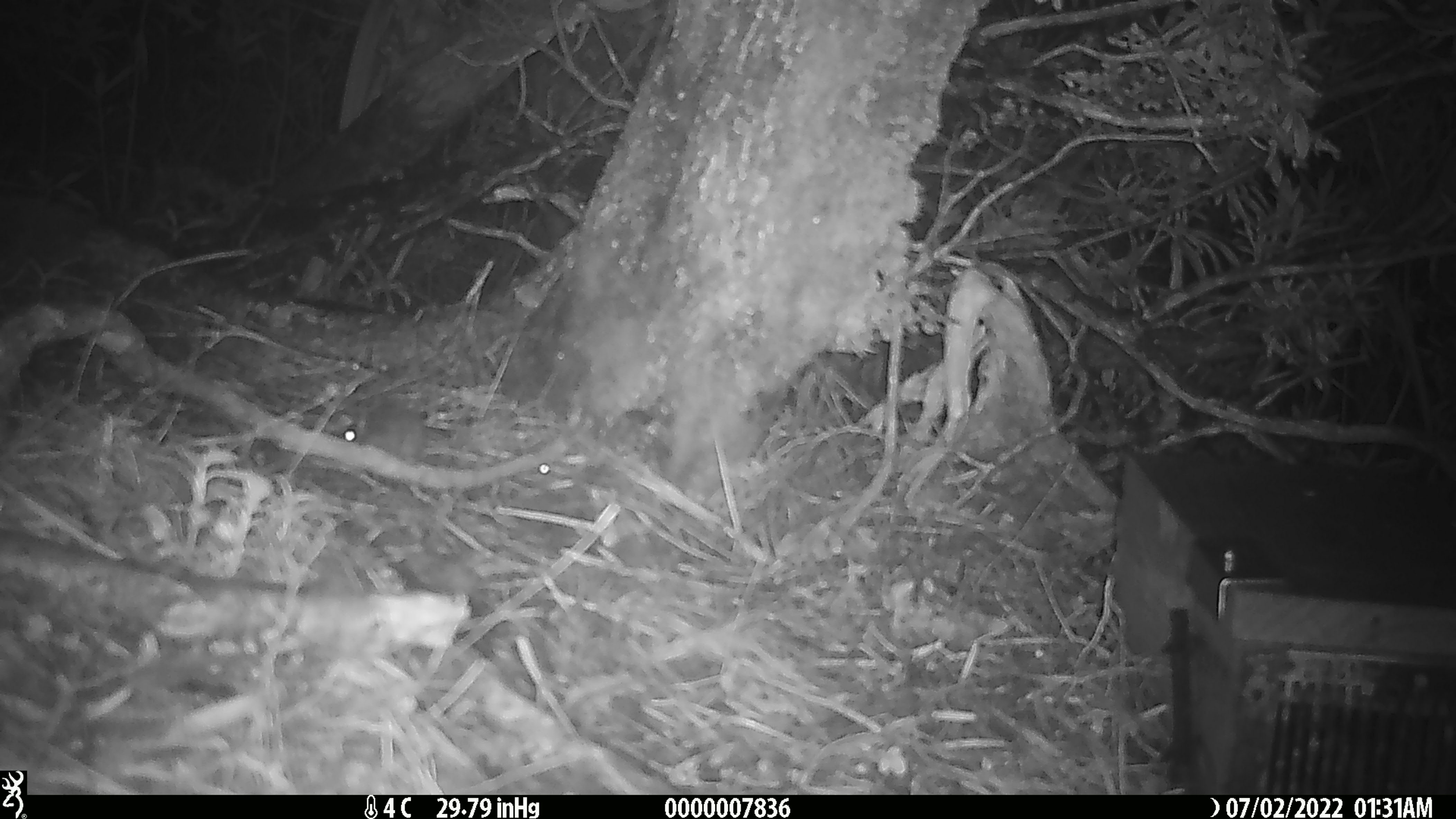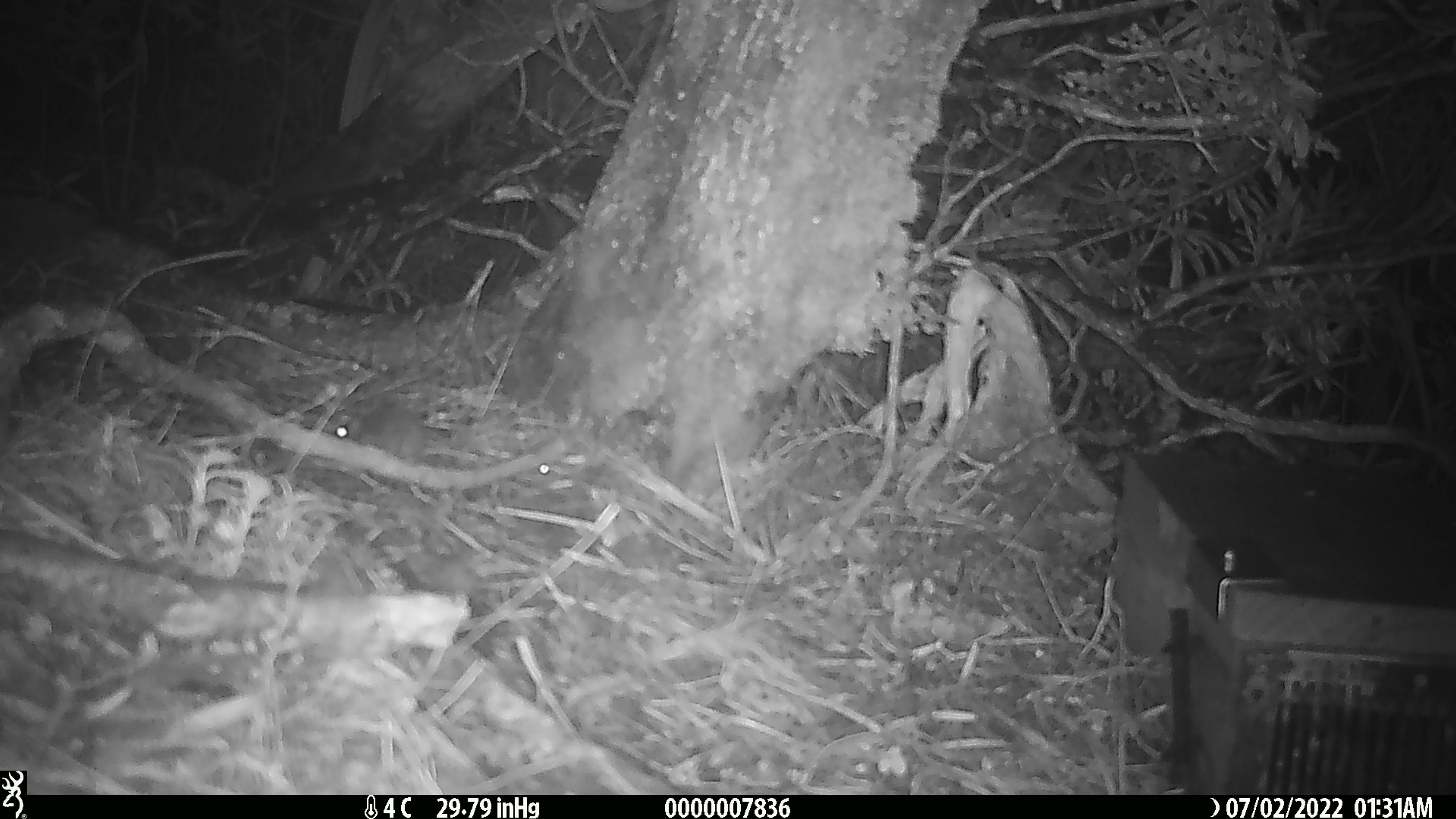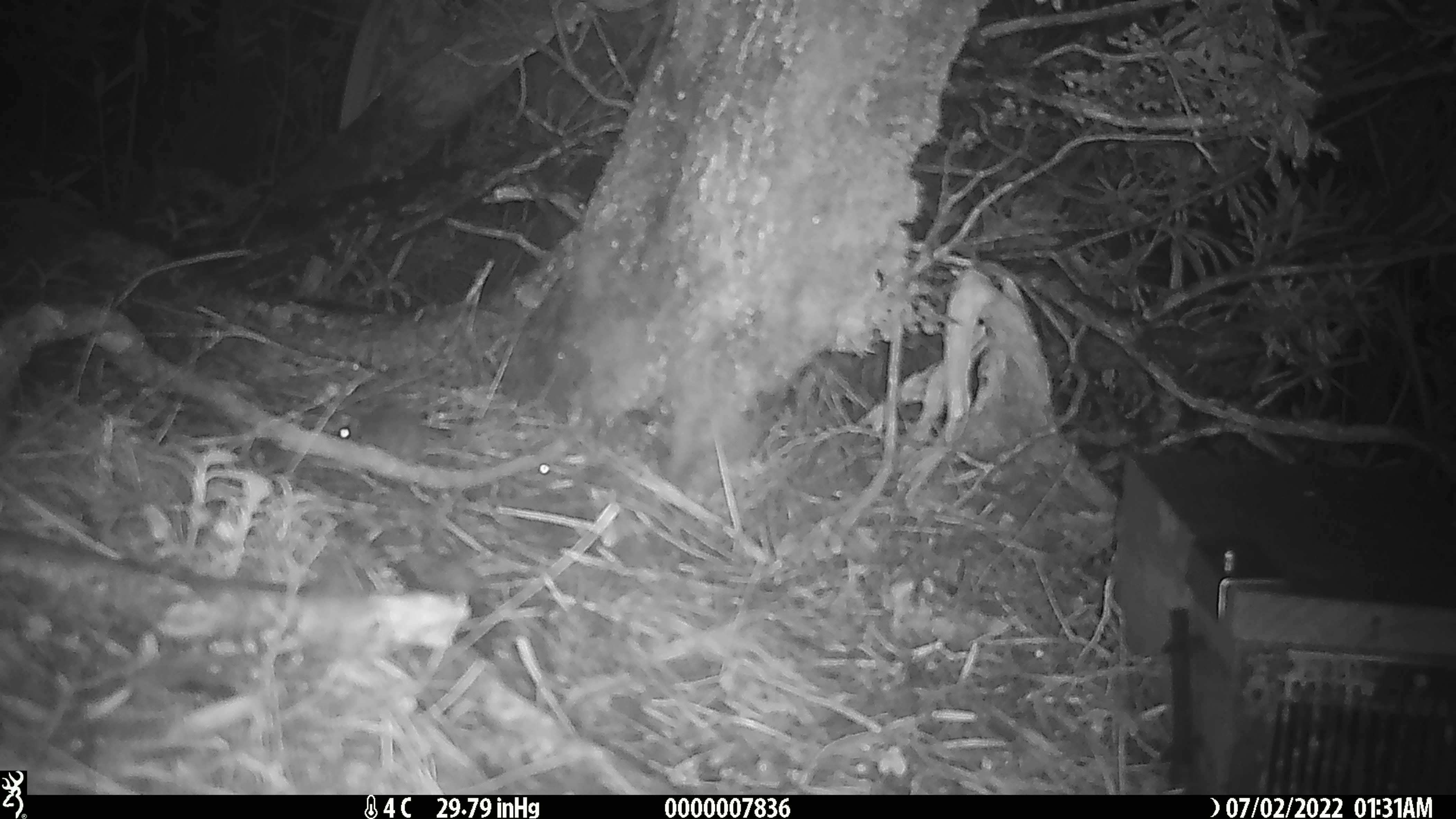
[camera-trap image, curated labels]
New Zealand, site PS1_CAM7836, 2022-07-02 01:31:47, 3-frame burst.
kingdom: Animalia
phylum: Chordata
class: Mammalia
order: Rodentia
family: Muridae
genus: Mus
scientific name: Mus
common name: mouse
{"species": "mouse (Mus)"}